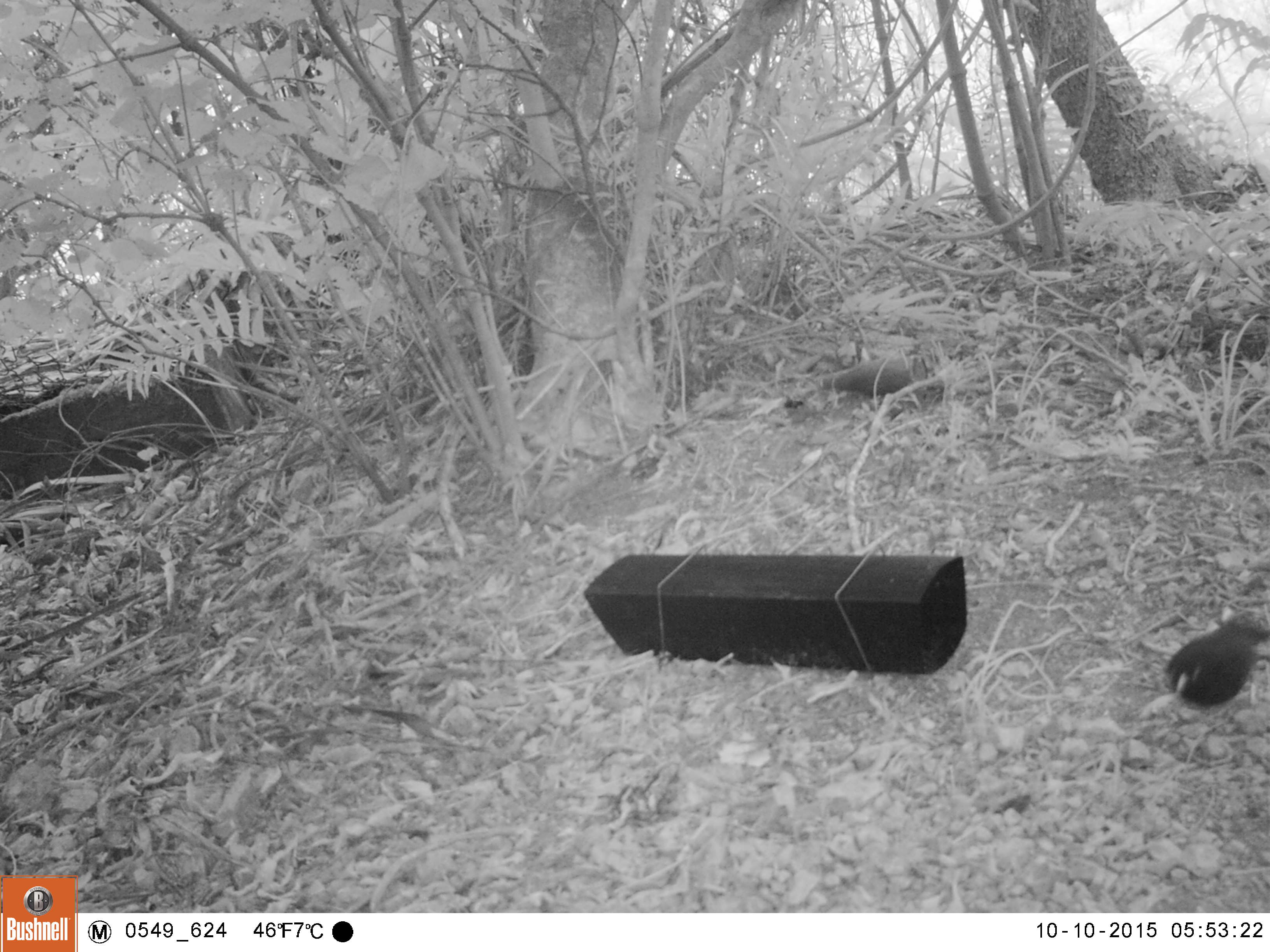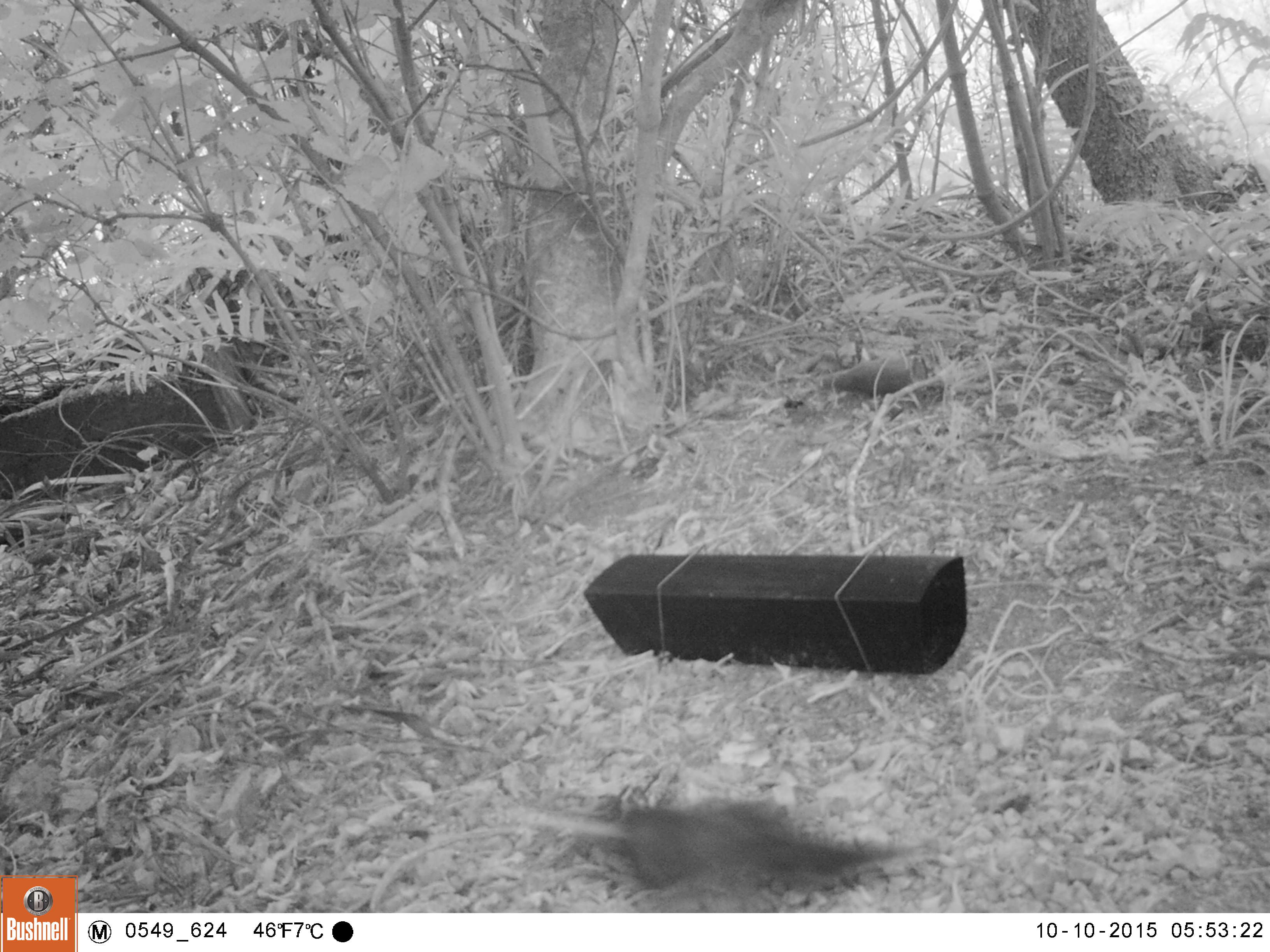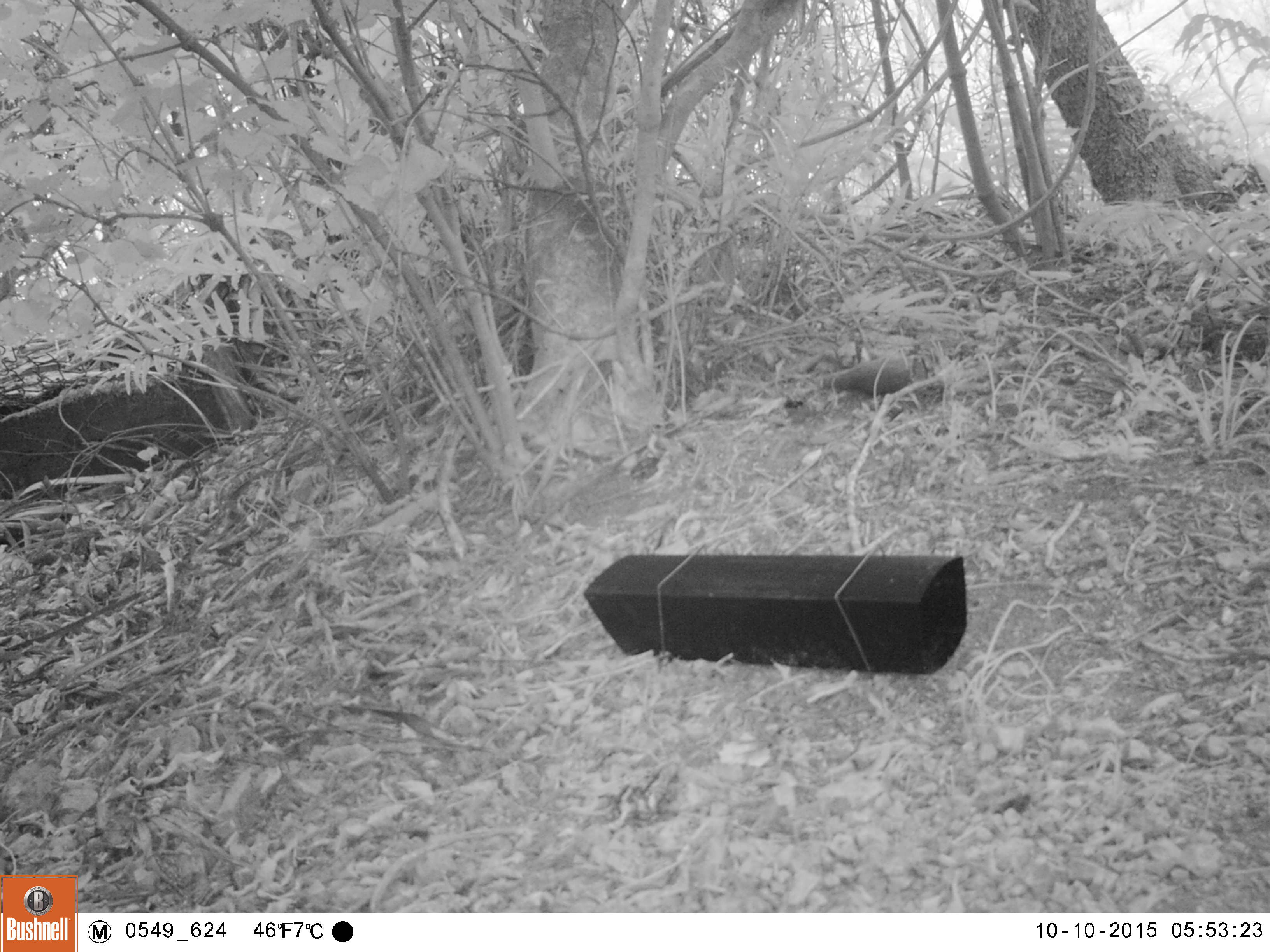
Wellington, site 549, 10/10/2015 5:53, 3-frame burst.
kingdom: Animalia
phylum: Chordata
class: Aves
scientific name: Aves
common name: bird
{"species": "bird (Aves)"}